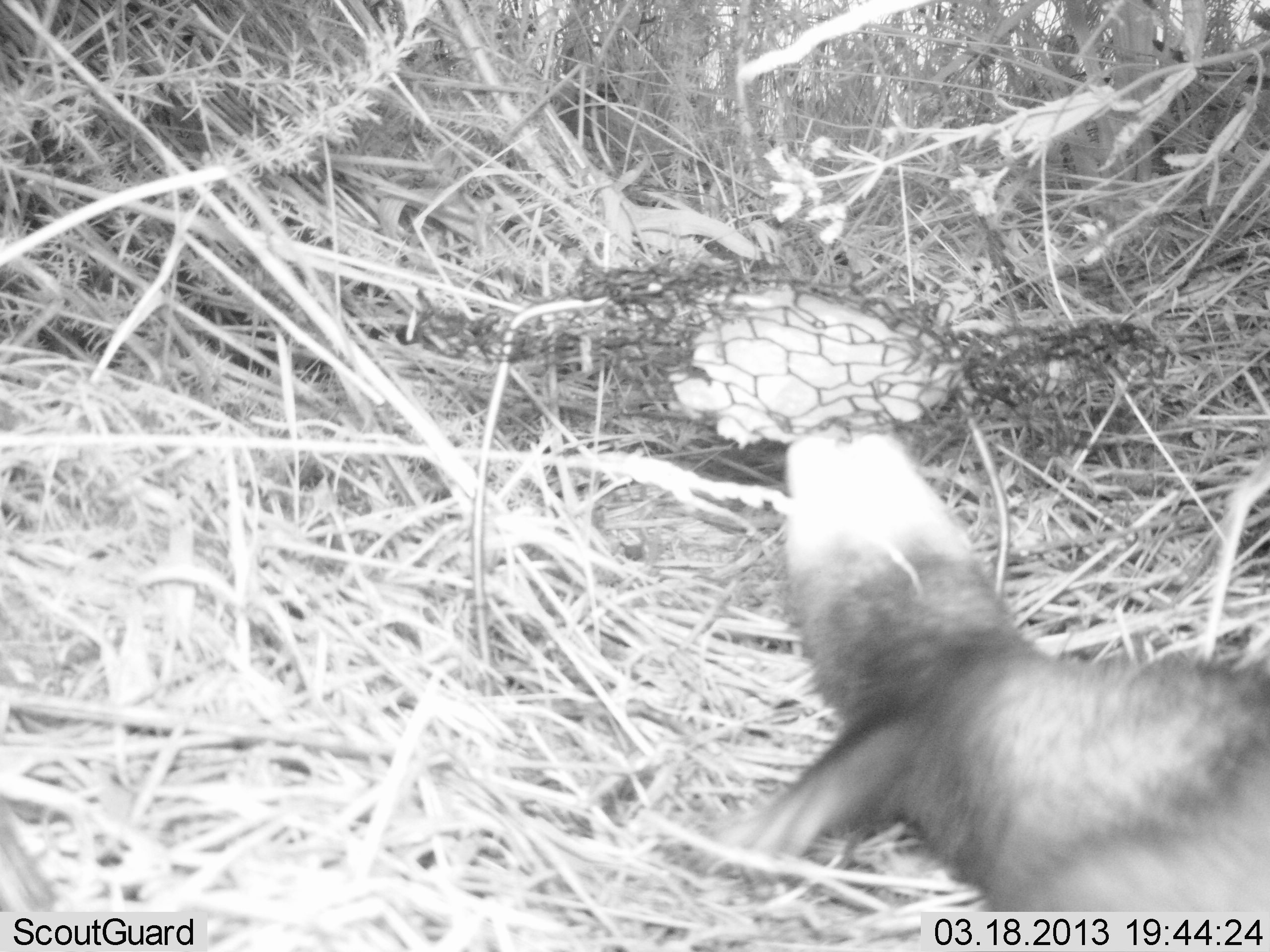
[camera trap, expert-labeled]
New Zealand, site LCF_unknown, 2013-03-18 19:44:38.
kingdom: Animalia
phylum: Chordata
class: Mammalia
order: Carnivora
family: Mustelidae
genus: Mustela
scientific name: Mustela furo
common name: ferret